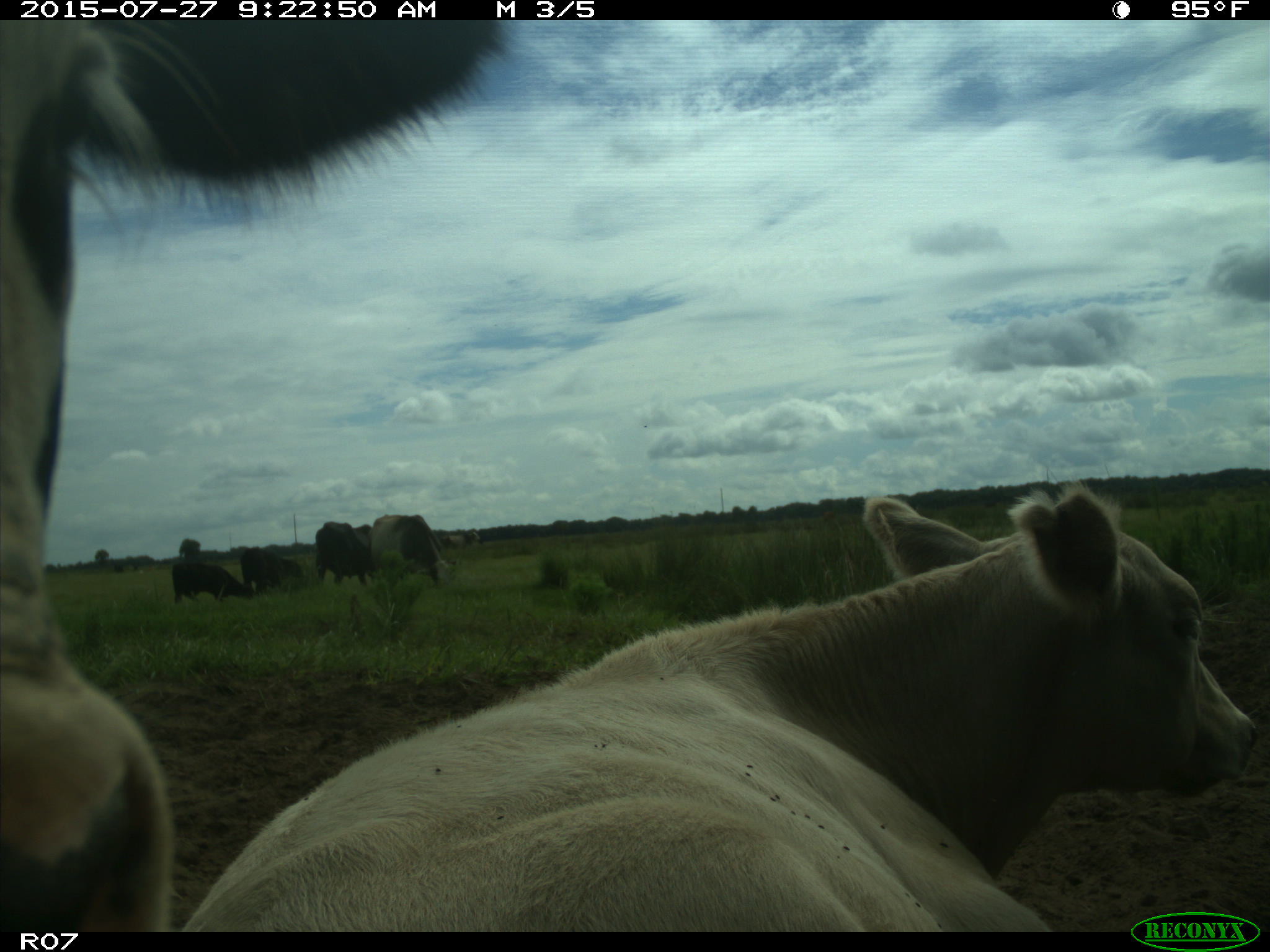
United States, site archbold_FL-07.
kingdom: Animalia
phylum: Chordata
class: Mammalia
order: Artiodactyla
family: Bovidae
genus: Bos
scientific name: Bos taurus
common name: domestic cow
Bos taurus (domestic cow).